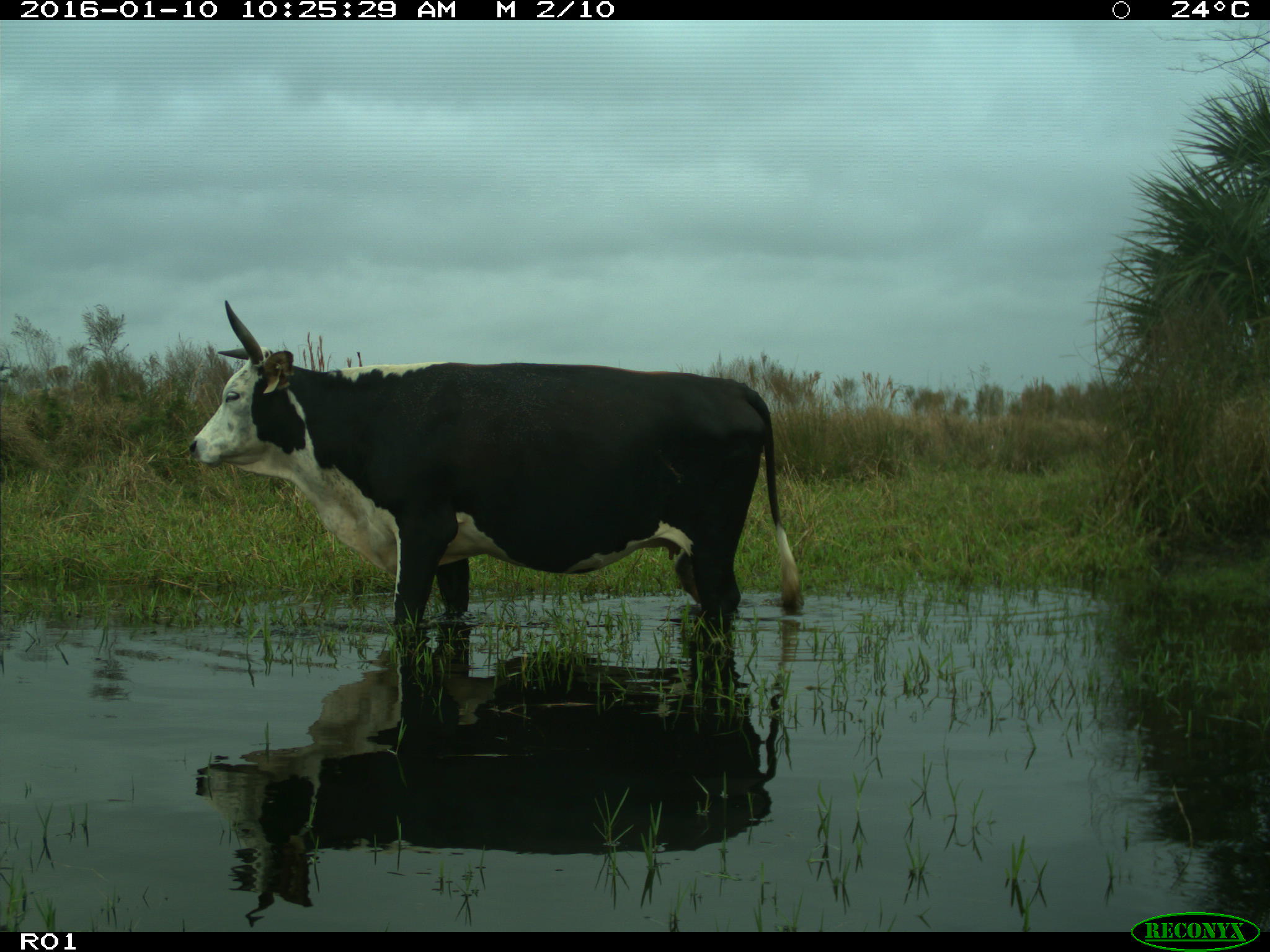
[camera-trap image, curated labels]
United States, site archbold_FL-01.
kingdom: Animalia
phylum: Chordata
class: Mammalia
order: Artiodactyla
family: Bovidae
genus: Bos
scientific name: Bos taurus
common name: domestic cow